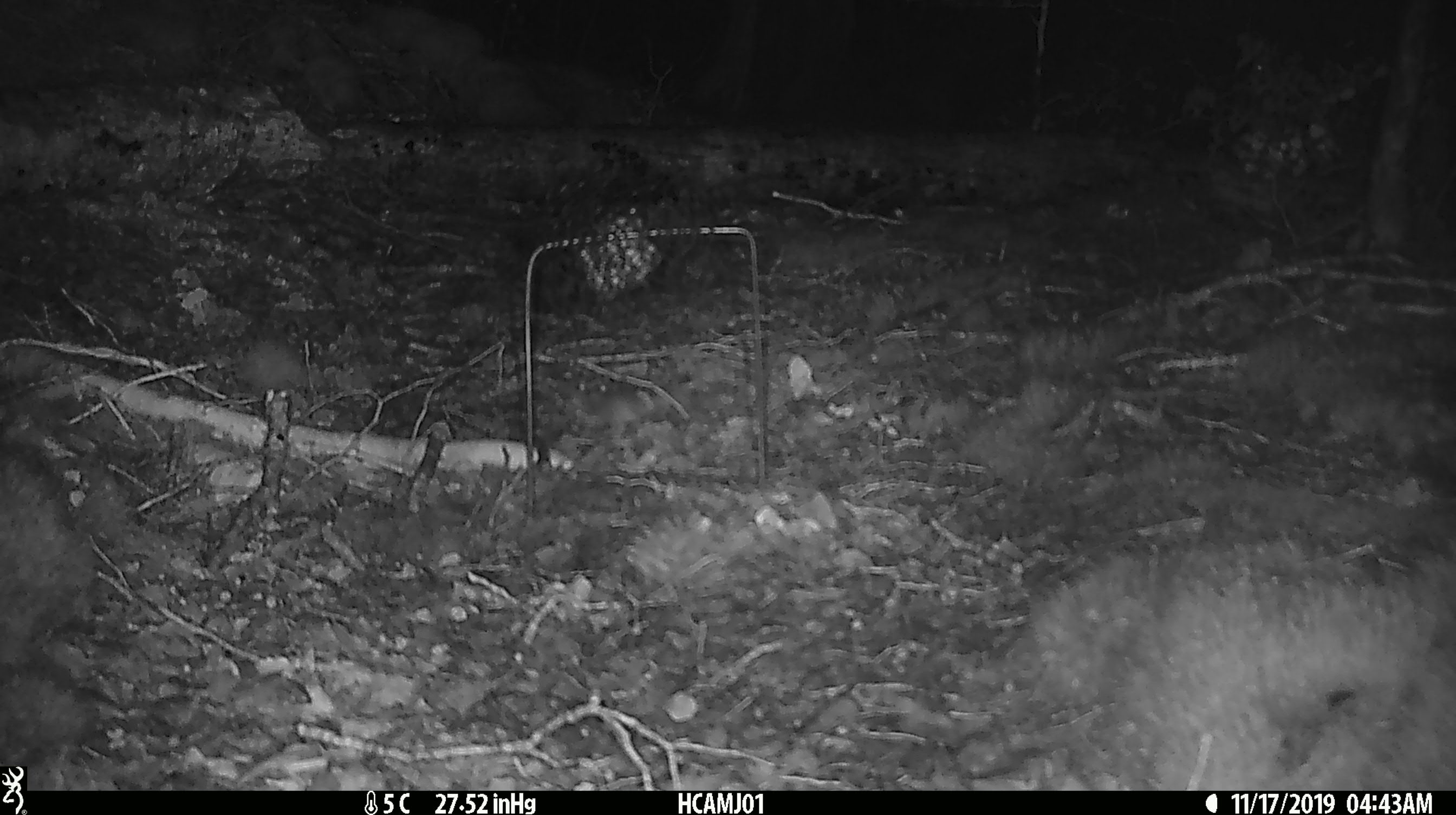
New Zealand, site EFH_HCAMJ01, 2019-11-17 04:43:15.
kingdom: Animalia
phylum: Chordata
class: Mammalia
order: Rodentia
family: Muridae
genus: Mus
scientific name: Mus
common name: mouse